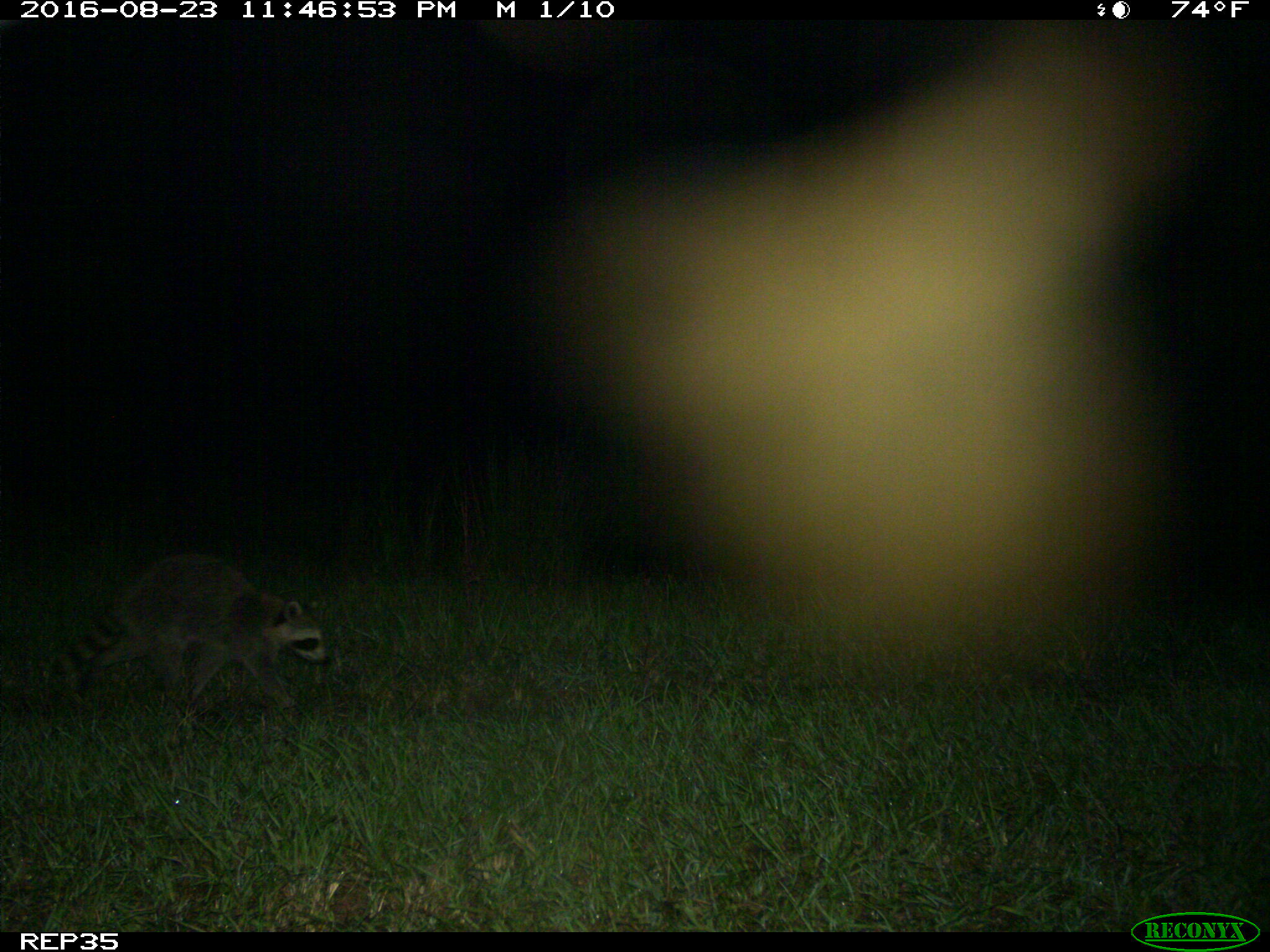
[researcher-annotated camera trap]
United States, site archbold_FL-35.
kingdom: Animalia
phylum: Chordata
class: Mammalia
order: Carnivora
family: Procyonidae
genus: Procyon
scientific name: Procyon lotor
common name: common raccoon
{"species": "Procyon lotor (common raccoon)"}